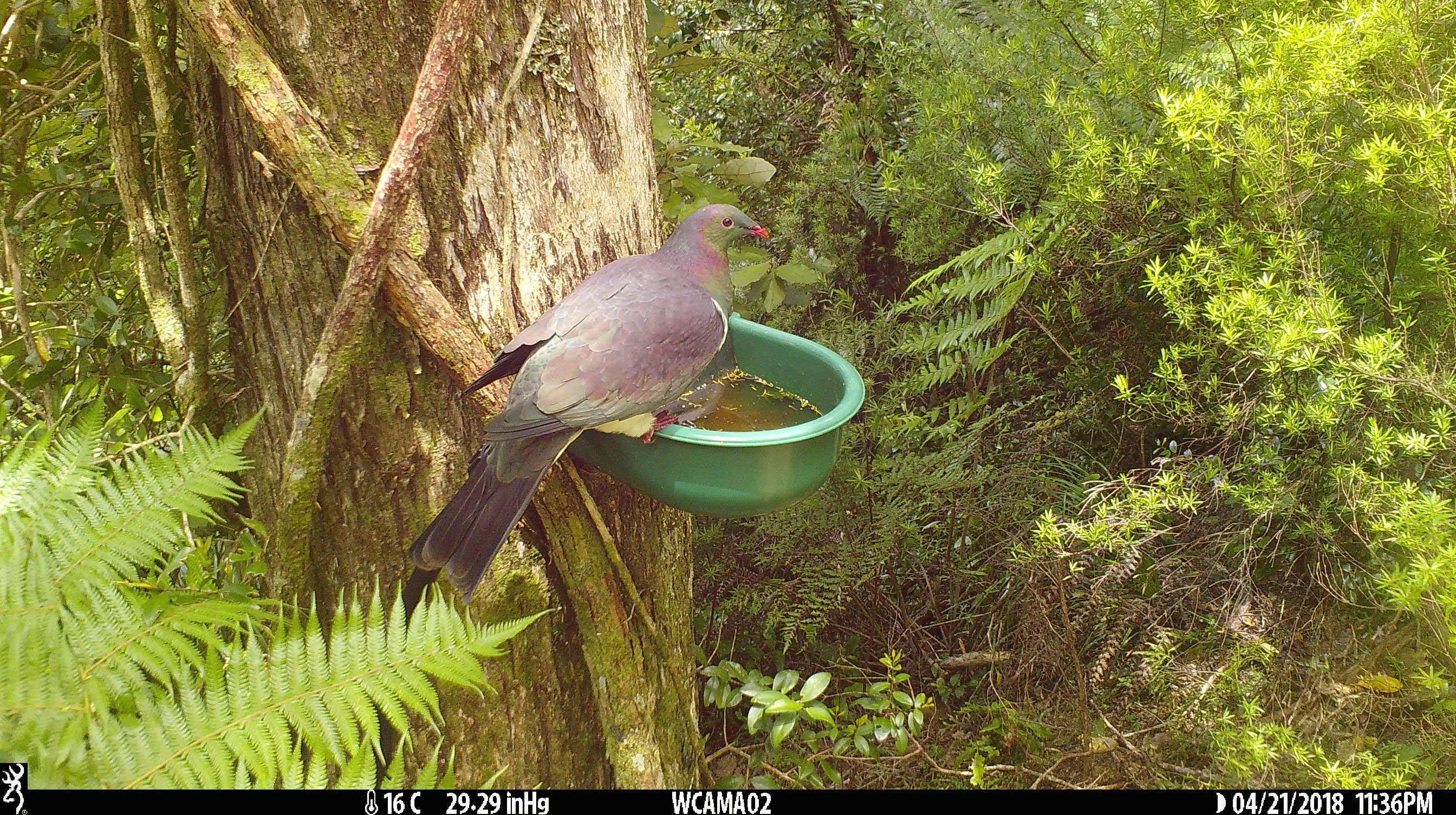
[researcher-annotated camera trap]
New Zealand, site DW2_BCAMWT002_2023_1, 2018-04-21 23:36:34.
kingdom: Animalia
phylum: Chordata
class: Aves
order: Columbiformes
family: Columbidae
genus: Hemiphaga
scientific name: Hemiphaga novaeseelandiae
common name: new zealand pigeon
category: kereru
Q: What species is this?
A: Kereru (new zealand pigeon) (Hemiphaga novaeseelandiae).